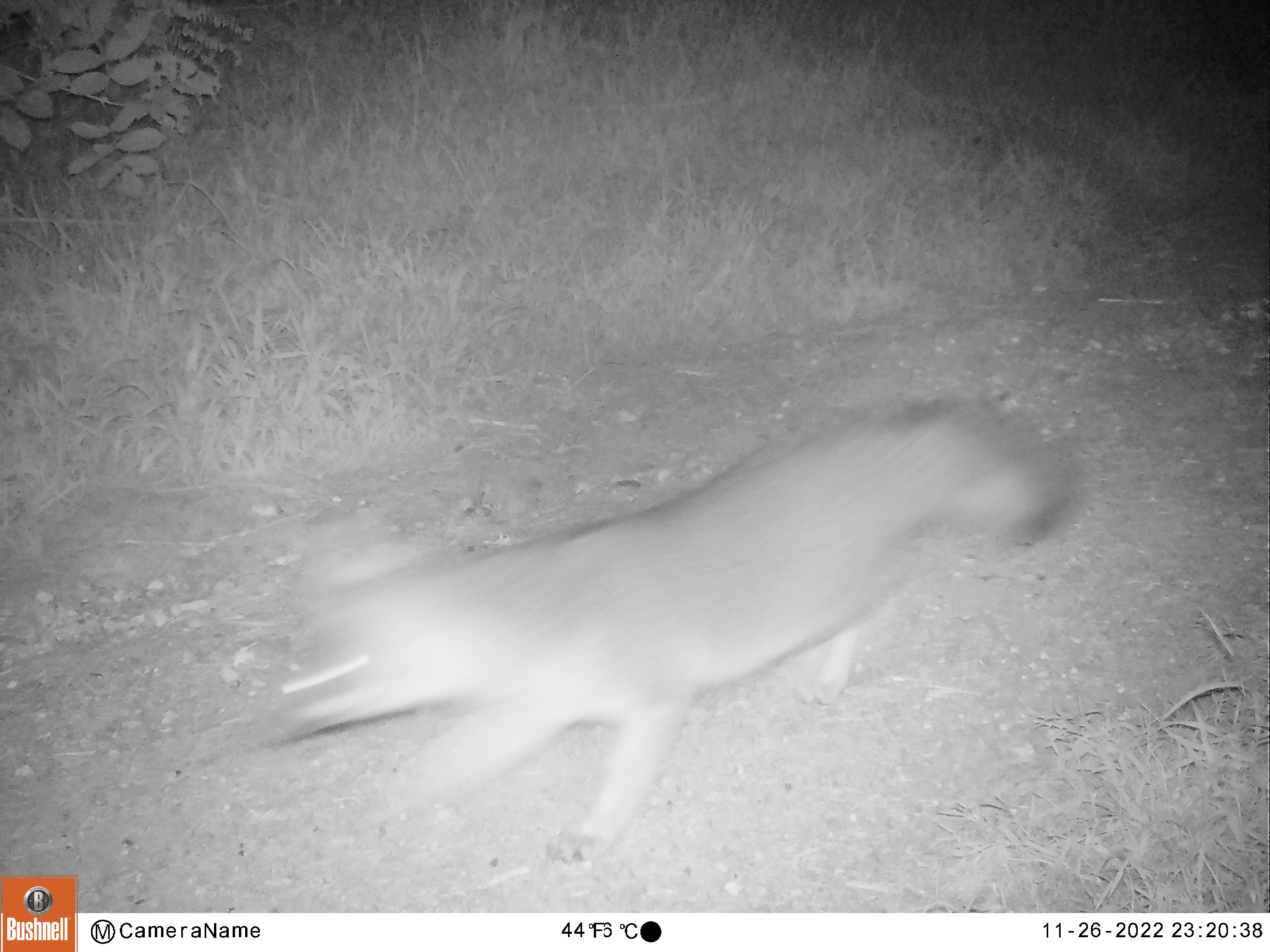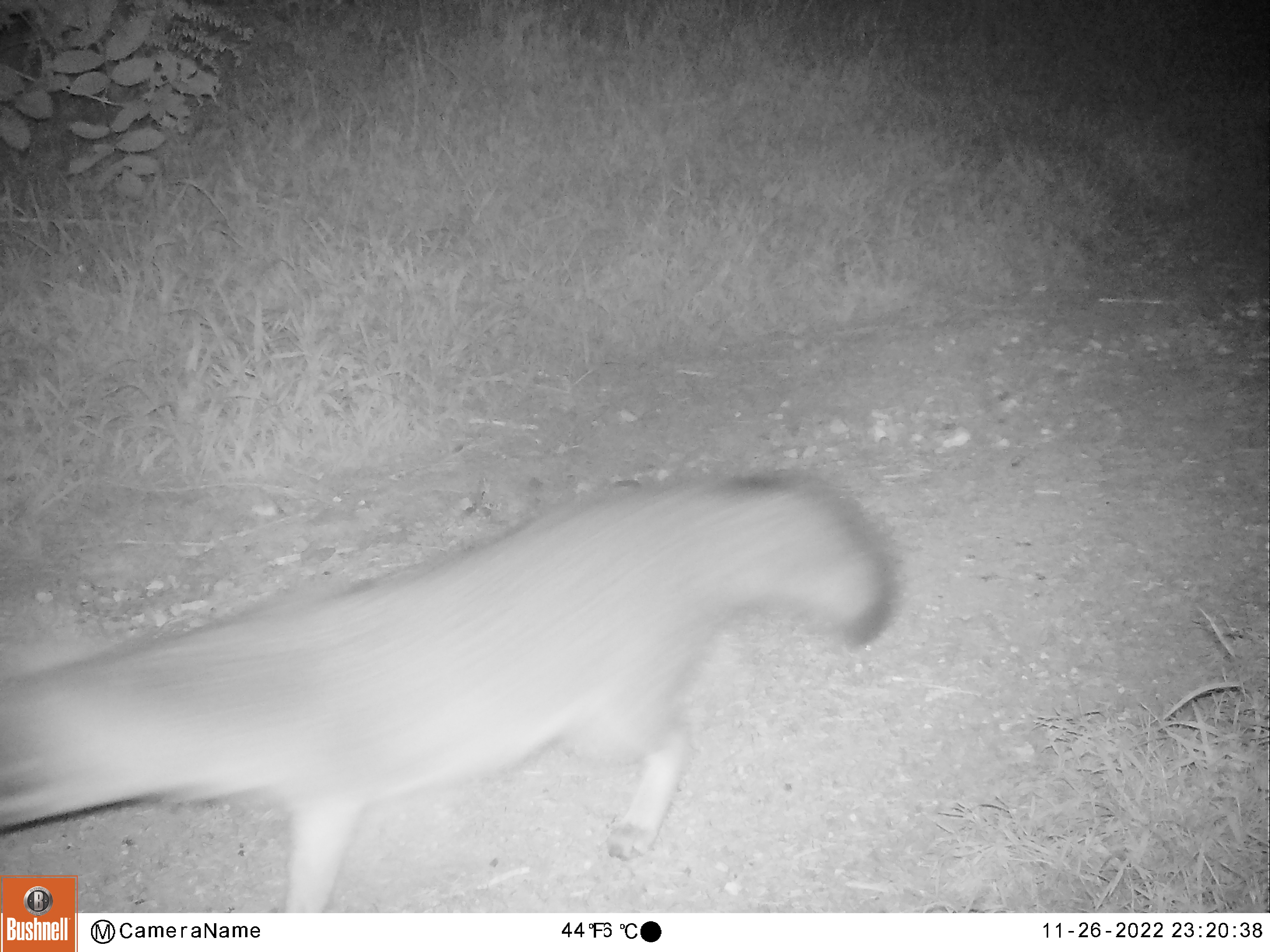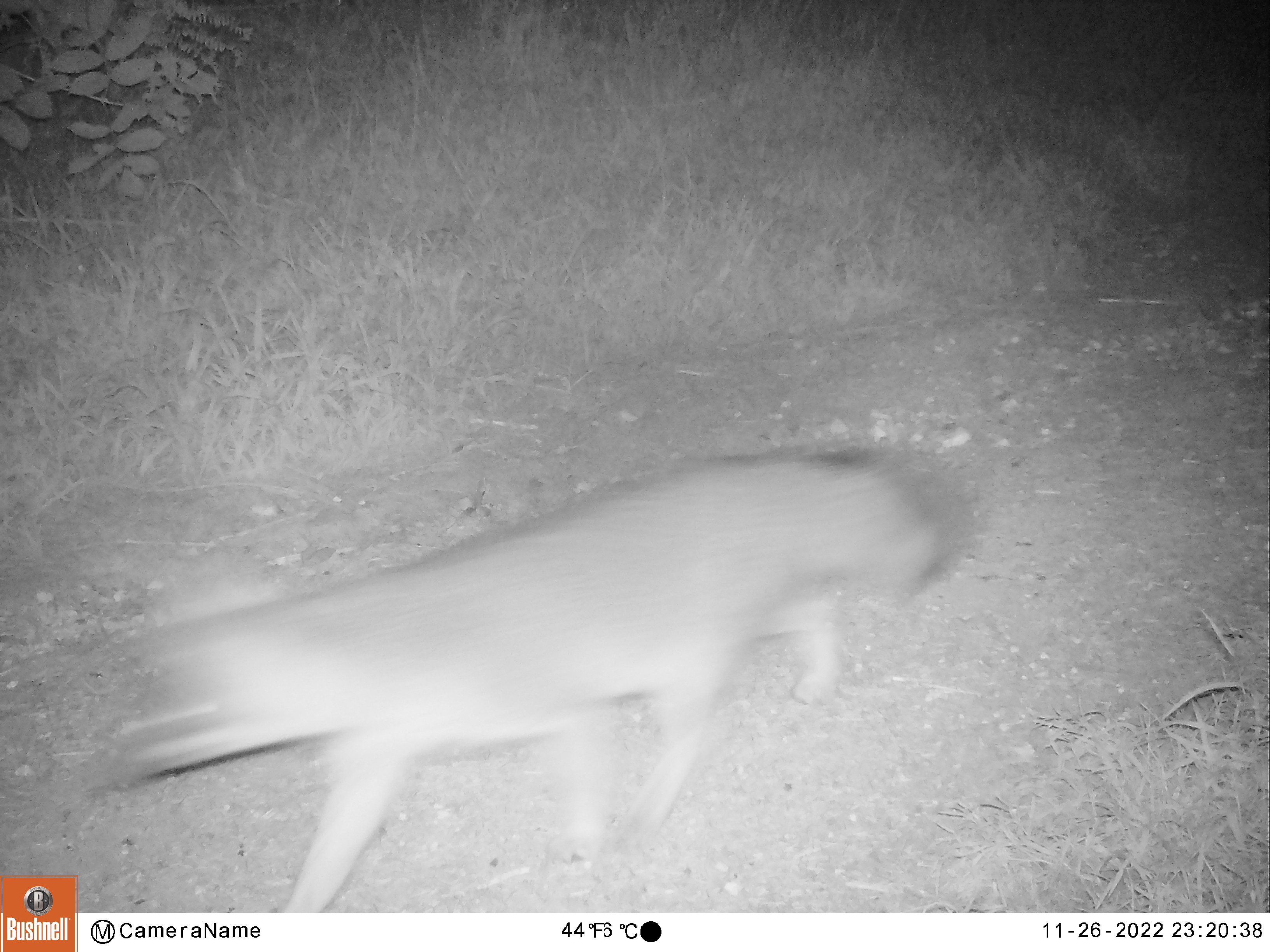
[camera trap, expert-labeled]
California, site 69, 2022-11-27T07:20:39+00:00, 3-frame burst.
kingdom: Animalia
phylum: Chordata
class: Mammalia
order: Carnivora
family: Canidae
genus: Urocyon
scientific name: Urocyon cinereoargenteus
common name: gray fox